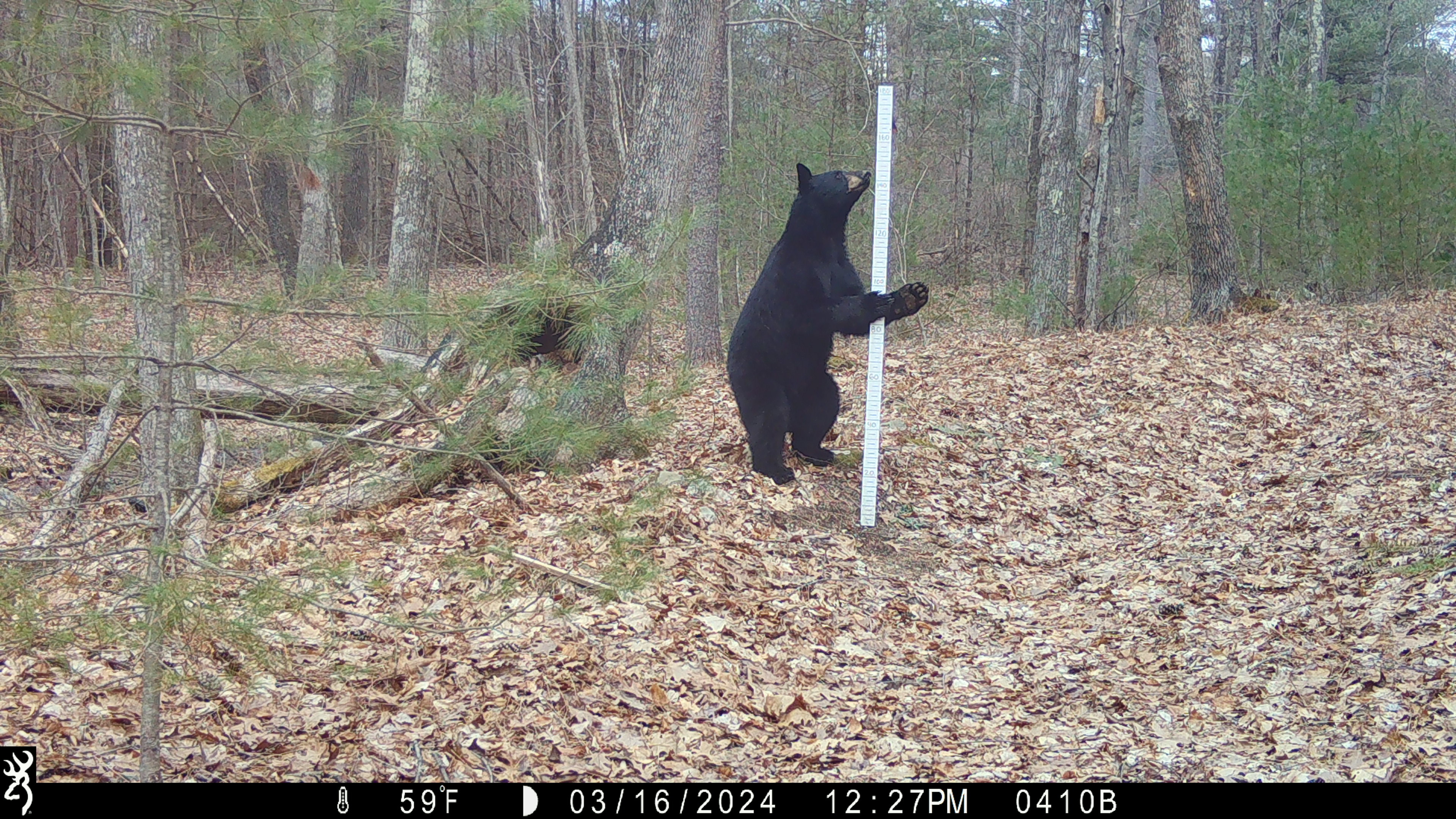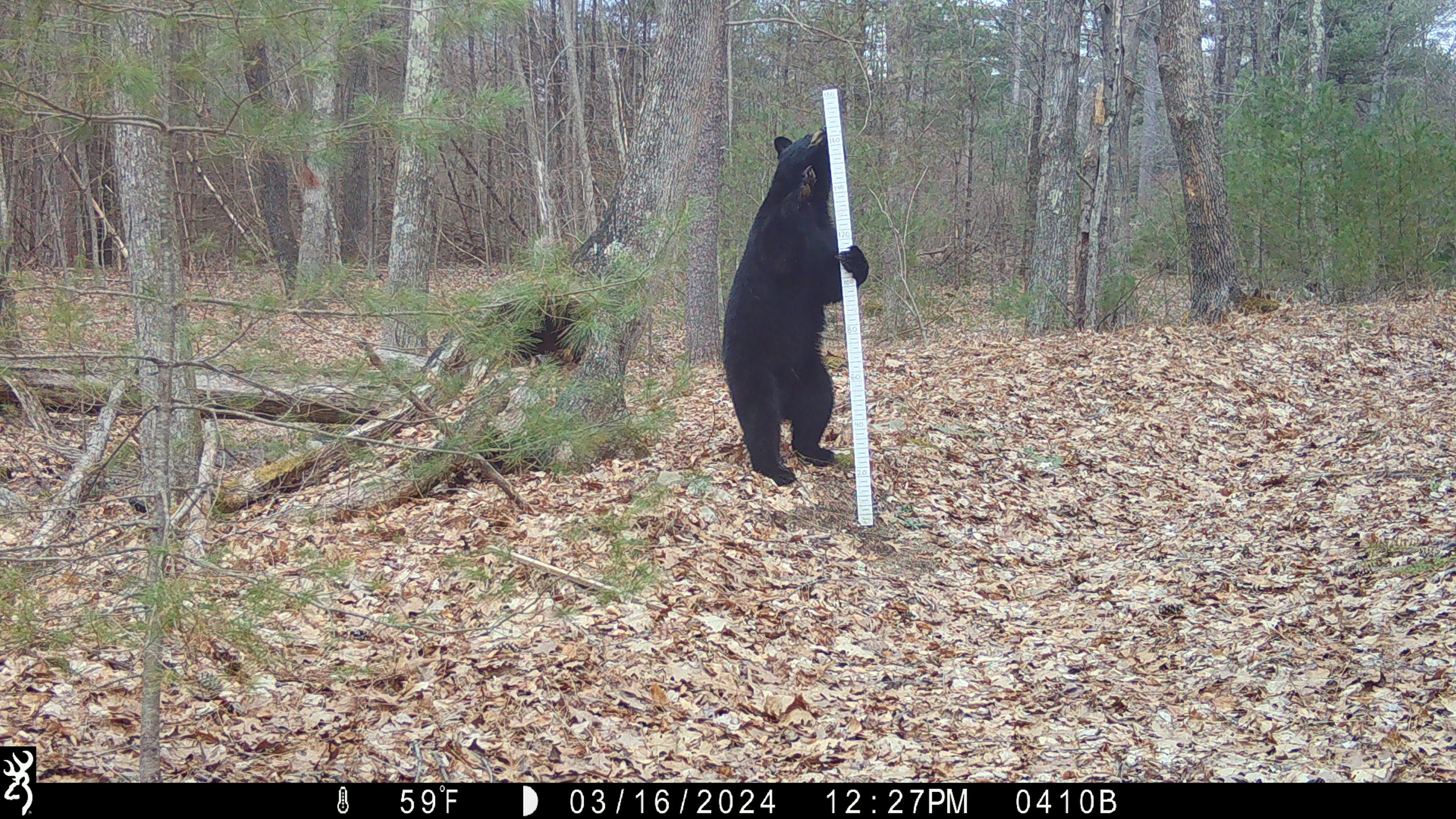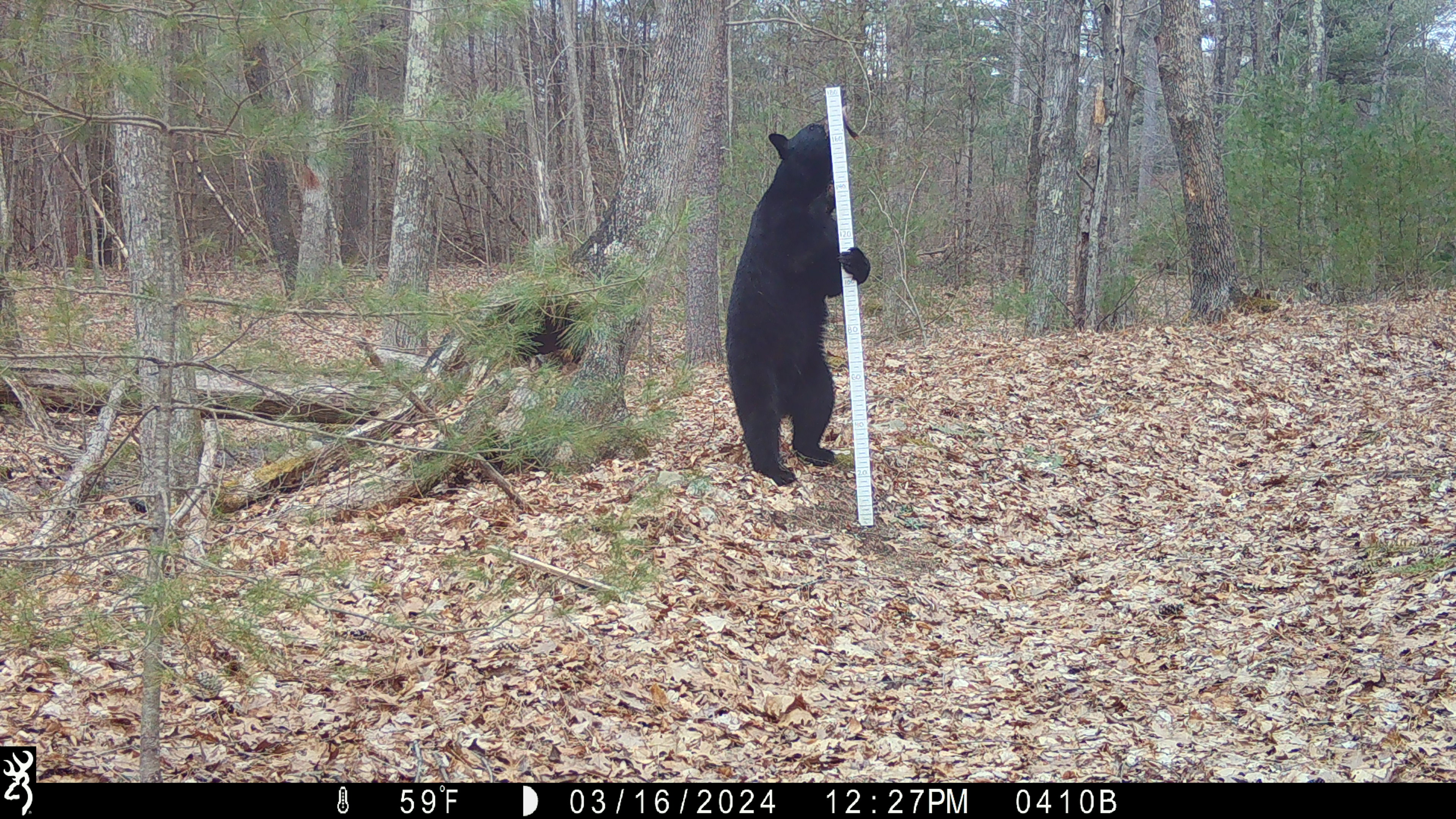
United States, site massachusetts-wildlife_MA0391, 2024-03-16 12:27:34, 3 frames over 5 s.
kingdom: Animalia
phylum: Chordata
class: Mammalia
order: Carnivora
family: Ursidae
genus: Ursus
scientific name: Ursus americanus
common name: black bear